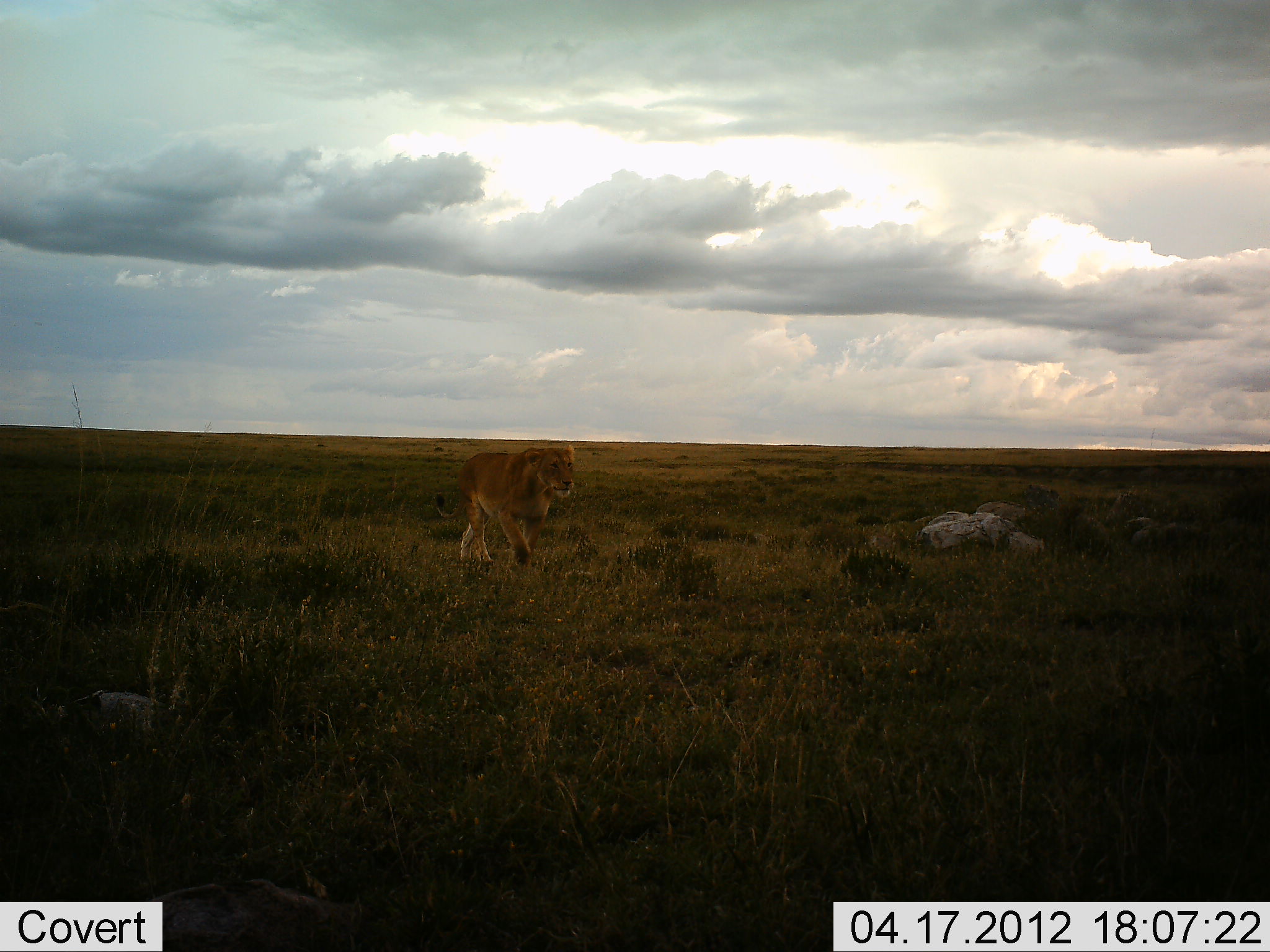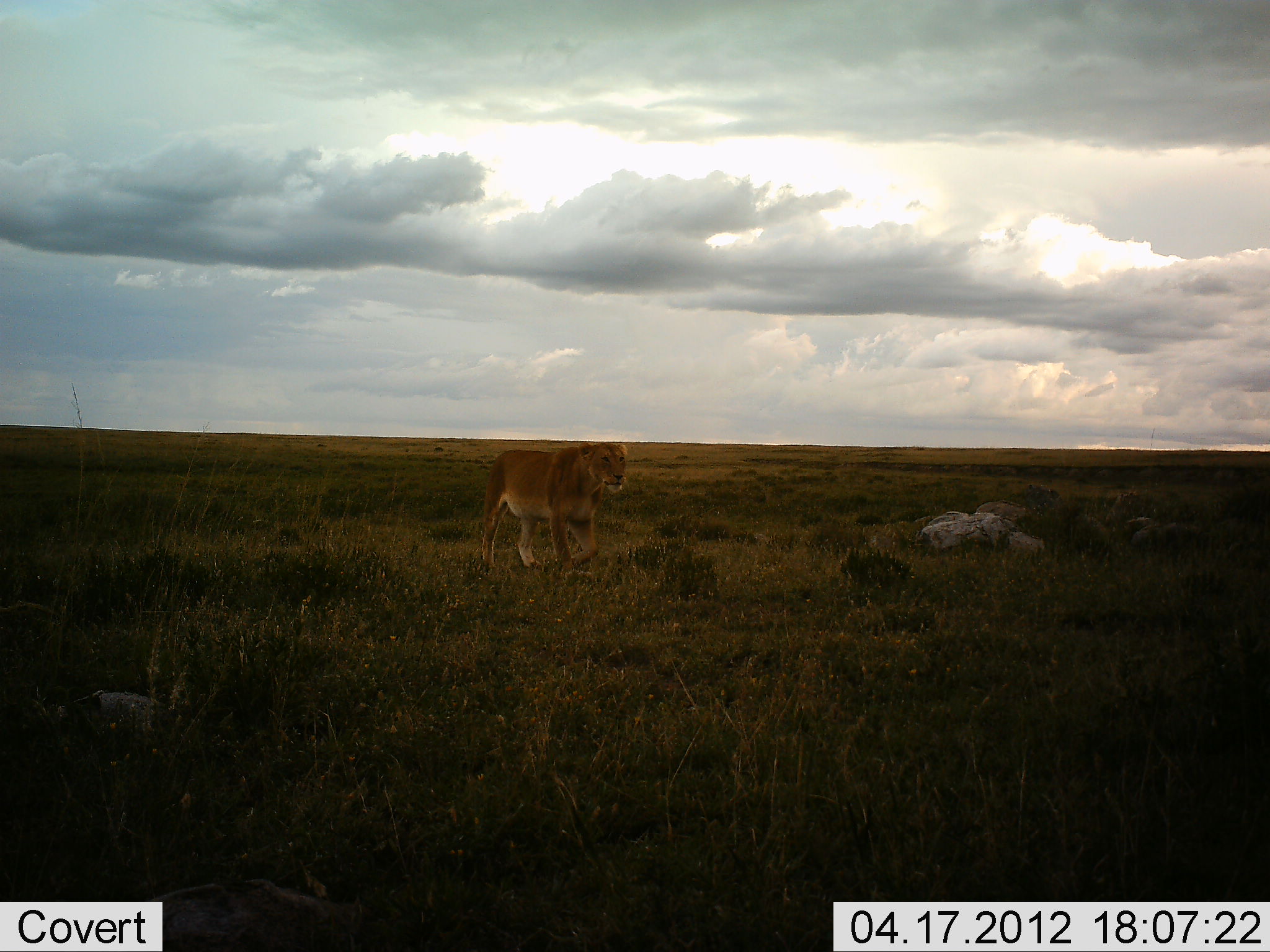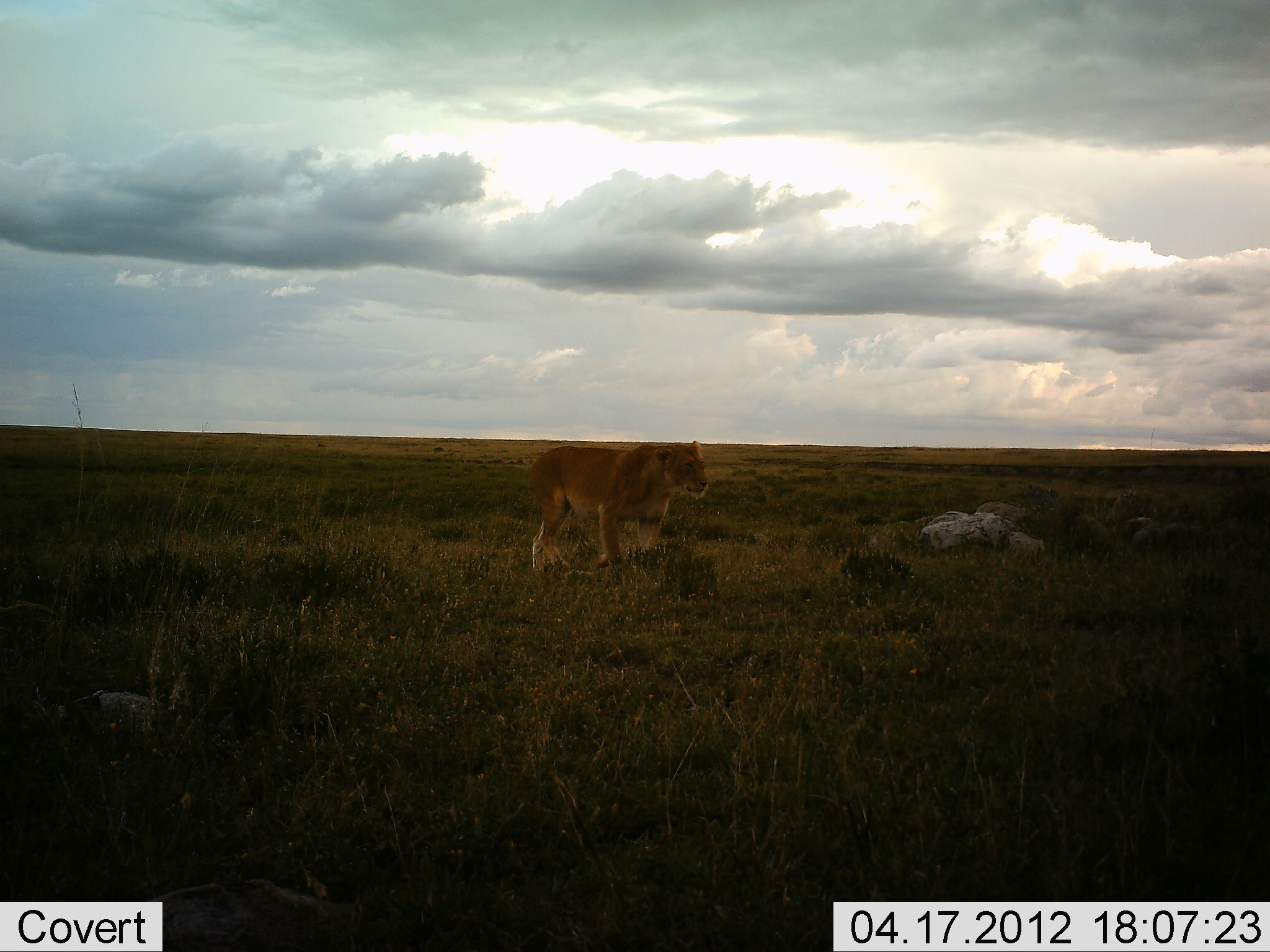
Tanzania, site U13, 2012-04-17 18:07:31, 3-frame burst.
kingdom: Animalia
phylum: Chordata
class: Mammalia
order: Carnivora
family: Felidae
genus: Panthera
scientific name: Panthera leo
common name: lion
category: lionfemale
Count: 1.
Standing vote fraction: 4%.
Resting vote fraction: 4%.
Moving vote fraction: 96%.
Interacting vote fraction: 0%.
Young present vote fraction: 4%.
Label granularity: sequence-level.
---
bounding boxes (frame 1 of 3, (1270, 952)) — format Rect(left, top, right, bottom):
animal: Rect(449, 440, 578, 569)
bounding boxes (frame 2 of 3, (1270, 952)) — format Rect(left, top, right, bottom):
animal: Rect(480, 438, 628, 574)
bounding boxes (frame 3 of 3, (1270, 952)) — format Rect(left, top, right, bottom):
animal: Rect(522, 435, 716, 571)